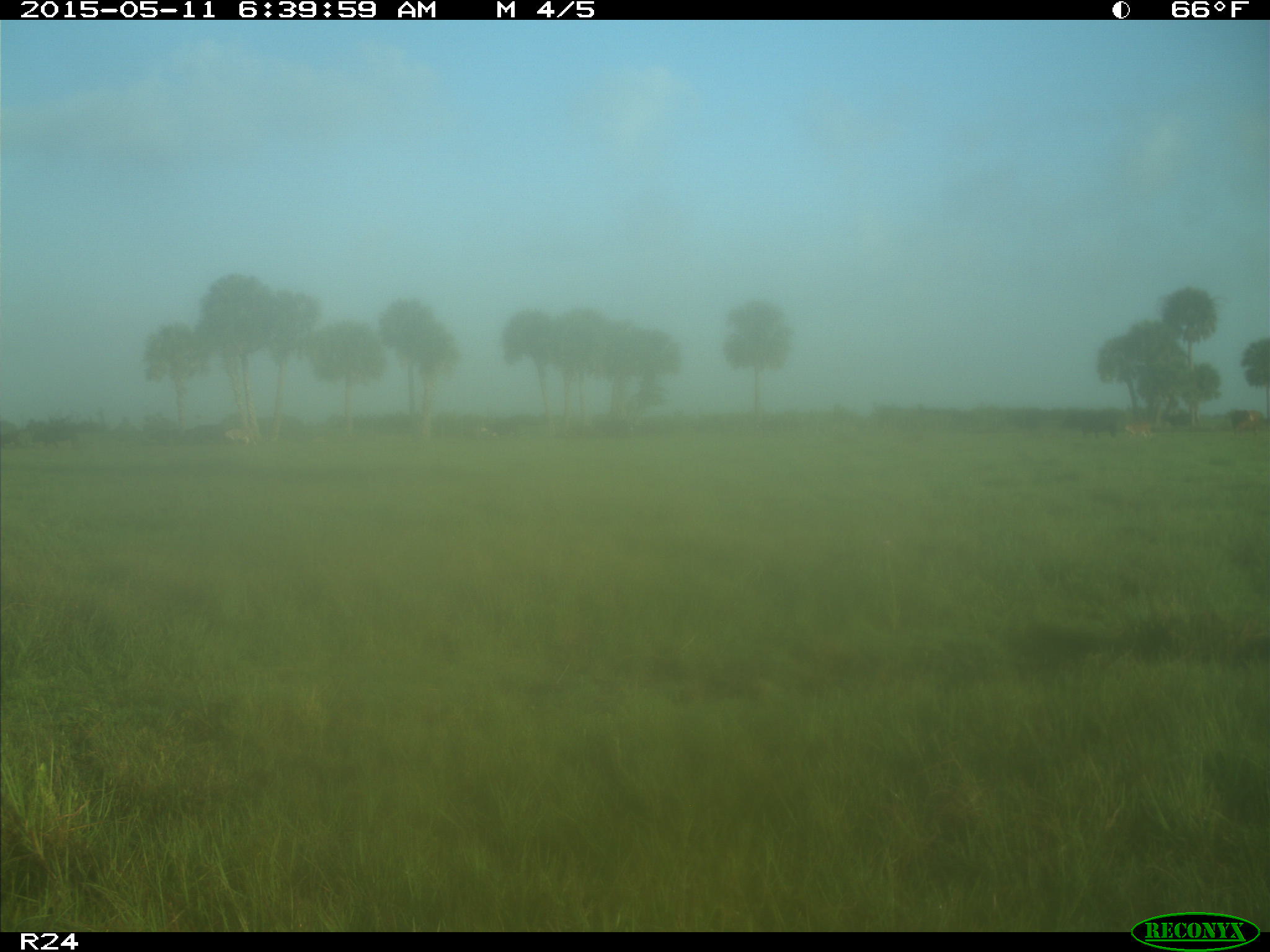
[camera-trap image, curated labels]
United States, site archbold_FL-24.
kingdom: Animalia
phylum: Chordata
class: Mammalia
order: Artiodactyla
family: Bovidae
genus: Bos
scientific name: Bos taurus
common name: domestic cow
Bos taurus (domestic cow).